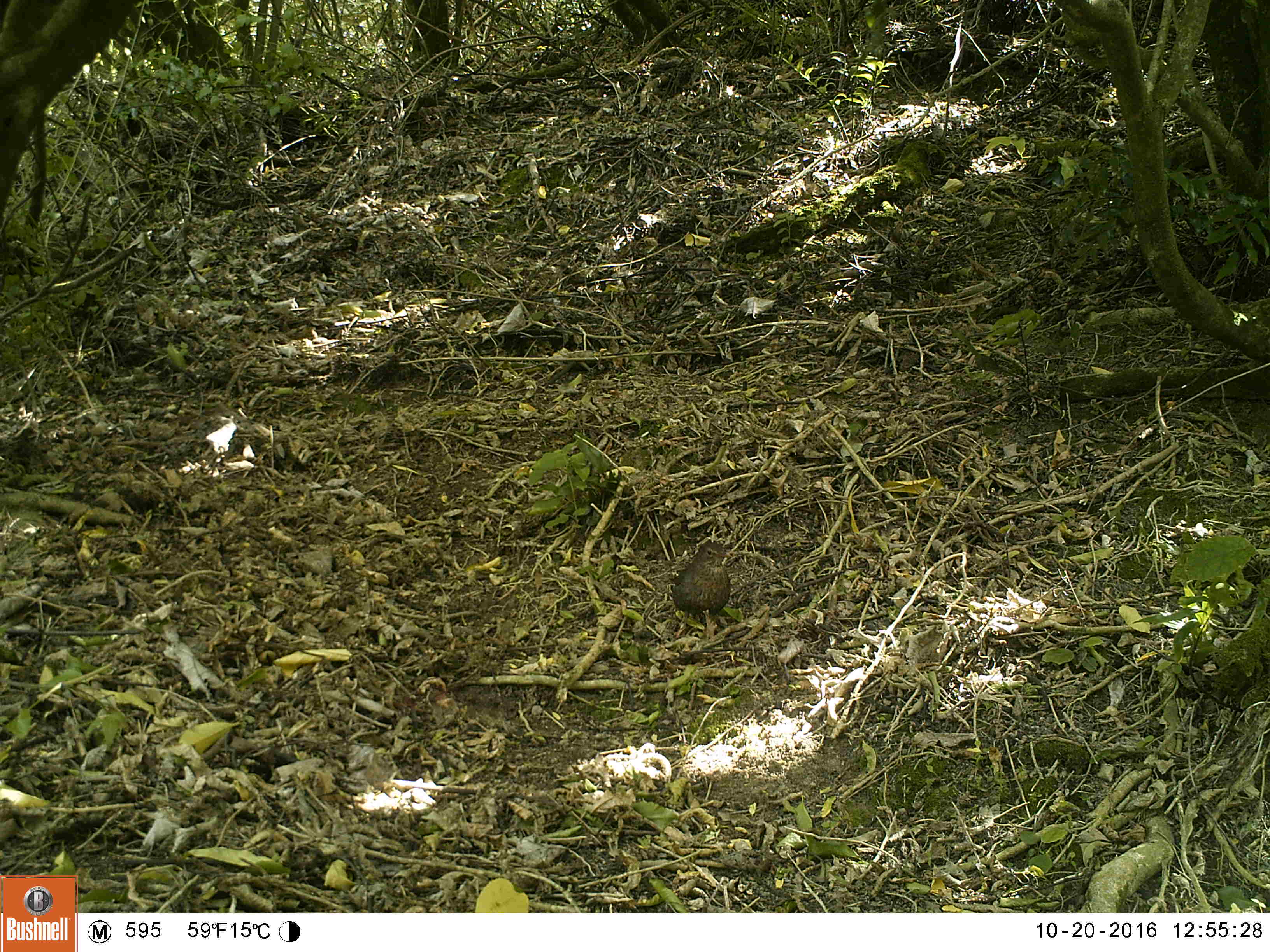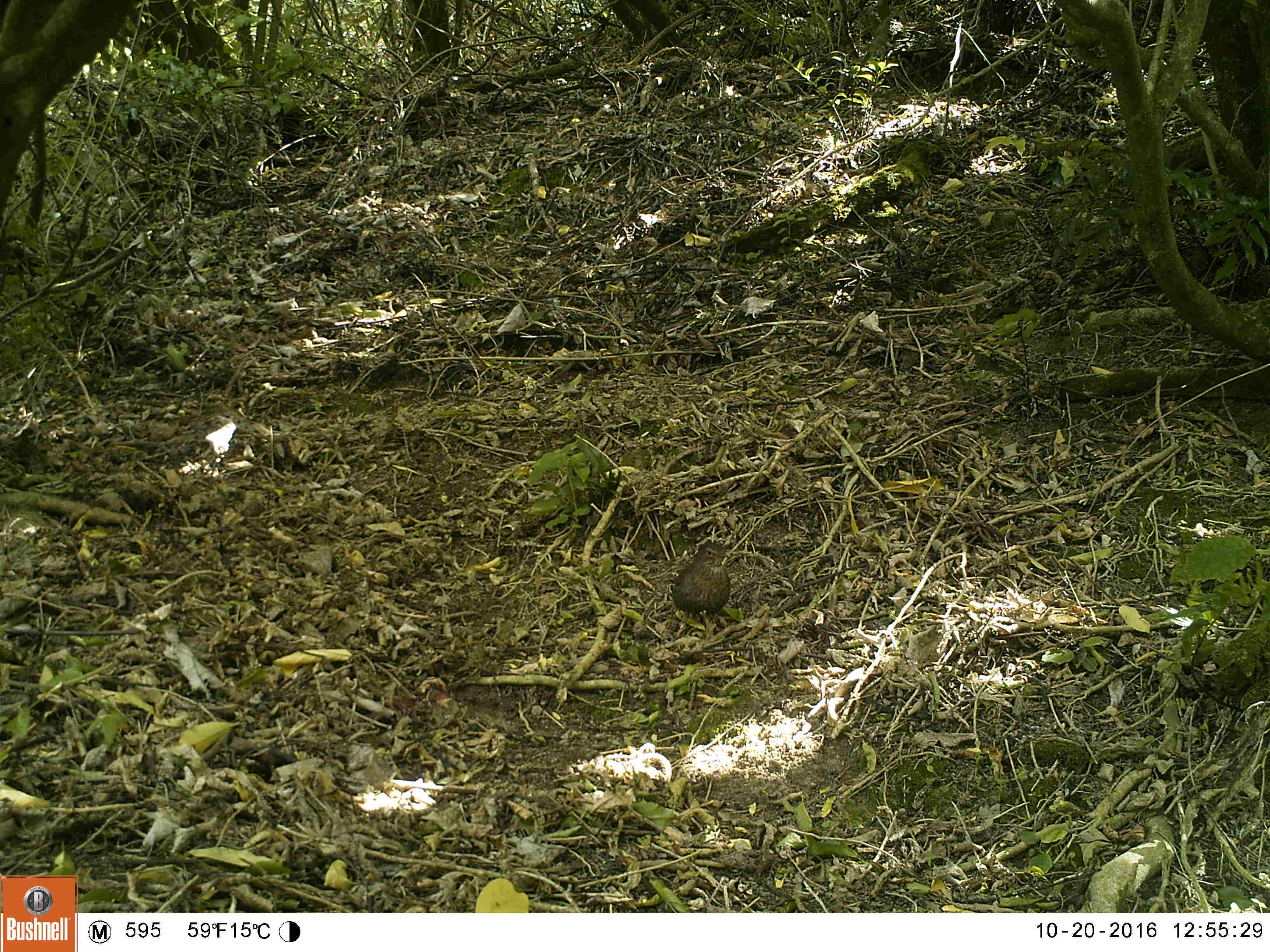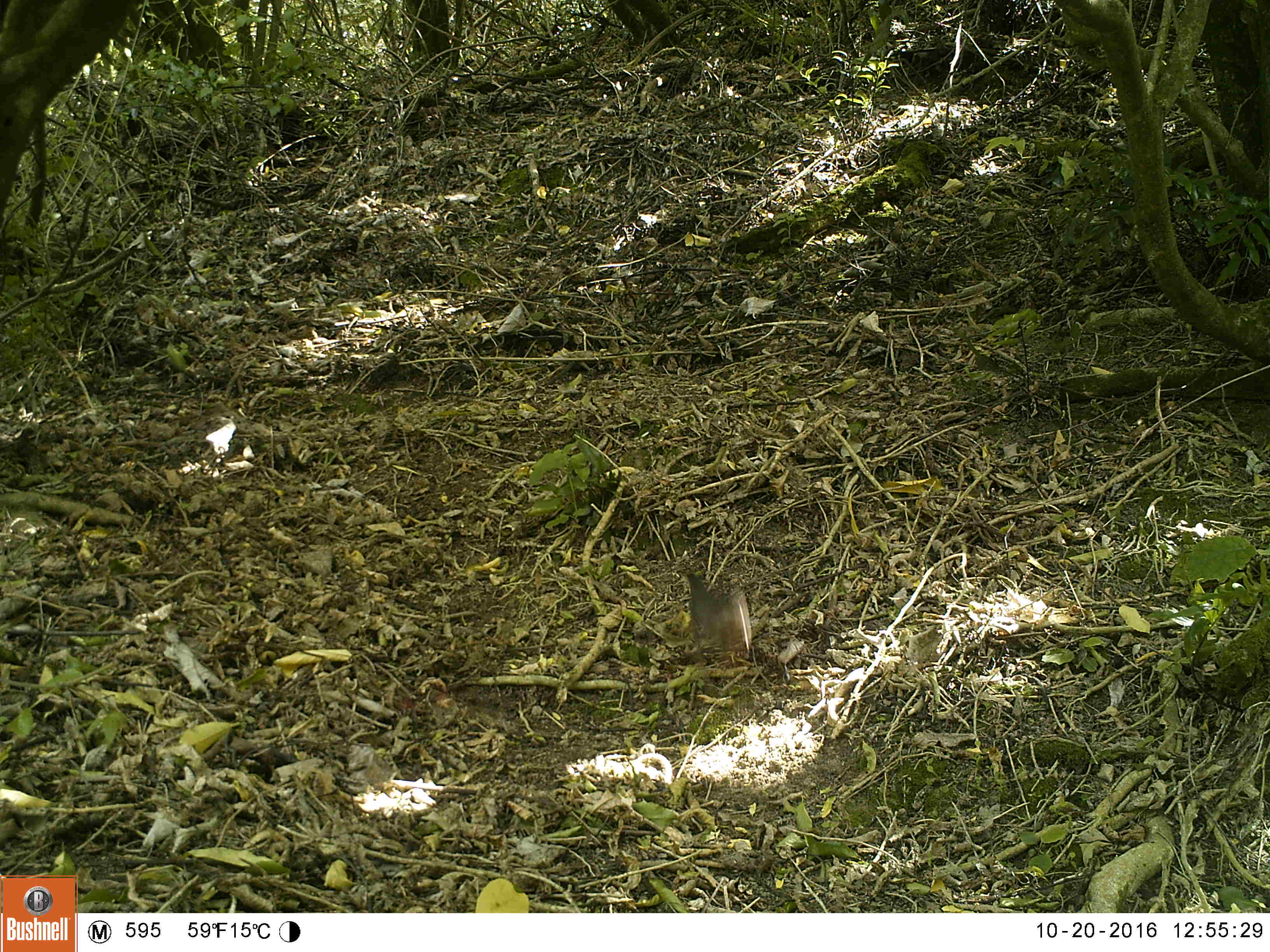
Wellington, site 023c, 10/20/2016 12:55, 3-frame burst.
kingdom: Animalia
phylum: Chordata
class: Aves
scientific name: Aves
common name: bird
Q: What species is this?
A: Bird (Aves).